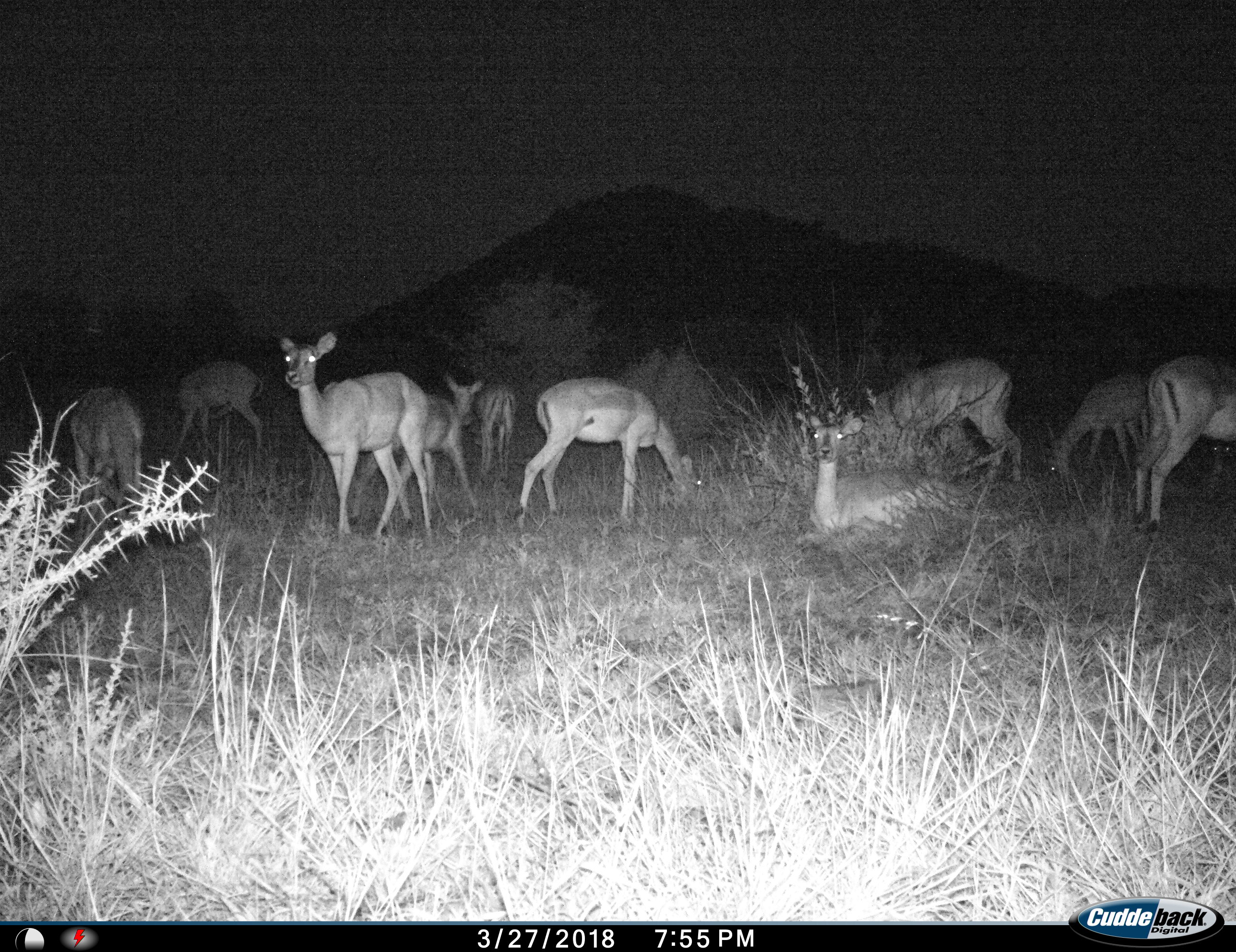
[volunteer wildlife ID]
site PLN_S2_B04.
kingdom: Animalia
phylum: Chordata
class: Mammalia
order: Artiodactyla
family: Bovidae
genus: Aepyceros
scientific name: Aepyceros melampus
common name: impala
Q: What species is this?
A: Impala (Aepyceros melampus).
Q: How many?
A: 10.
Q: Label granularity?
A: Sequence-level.